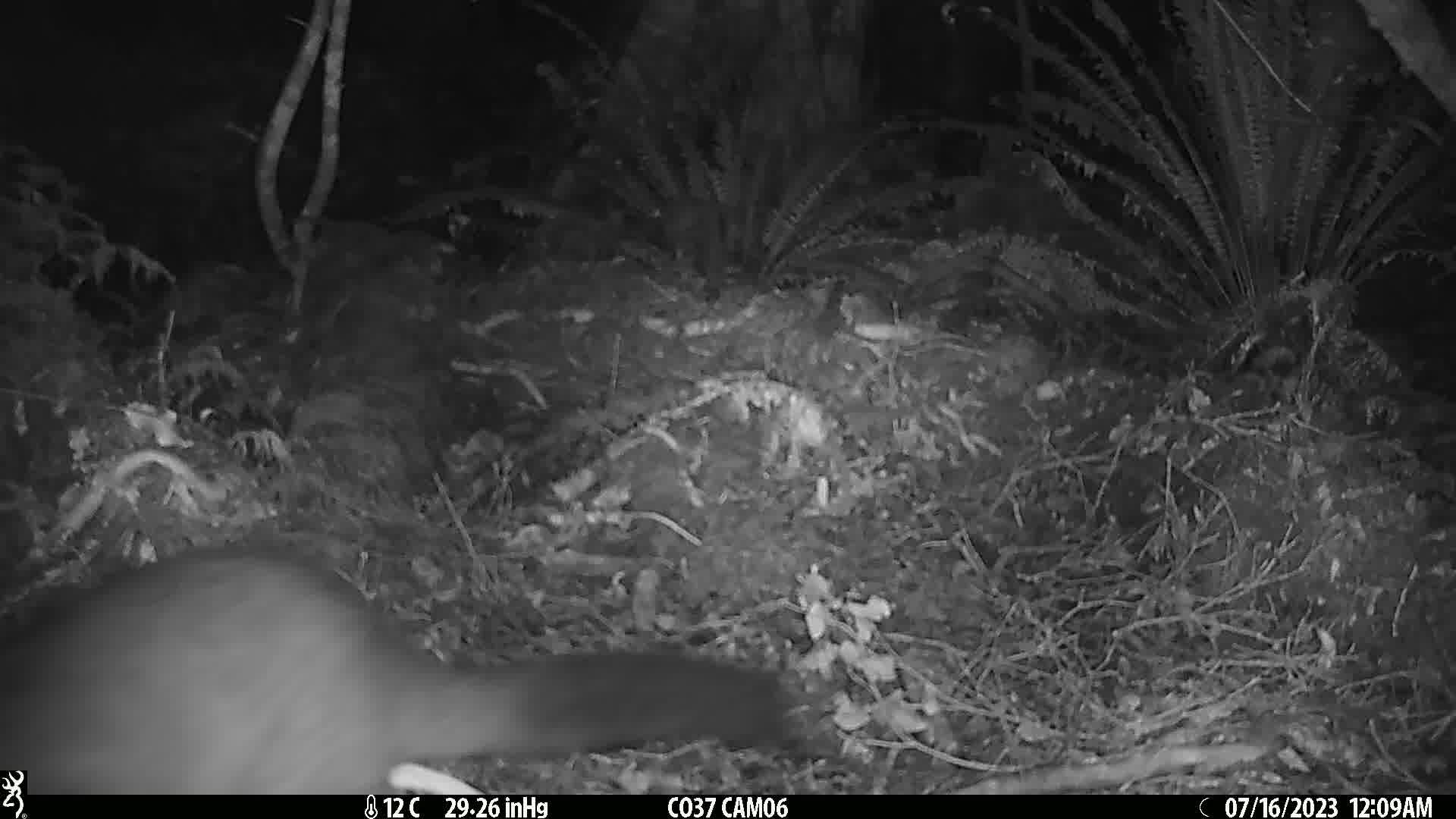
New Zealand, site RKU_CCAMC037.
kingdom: Animalia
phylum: Chordata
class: Mammalia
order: Diprotodontia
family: Phalangeridae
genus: Trichosurus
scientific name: Trichosurus vulpecula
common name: common brushtail possum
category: possum